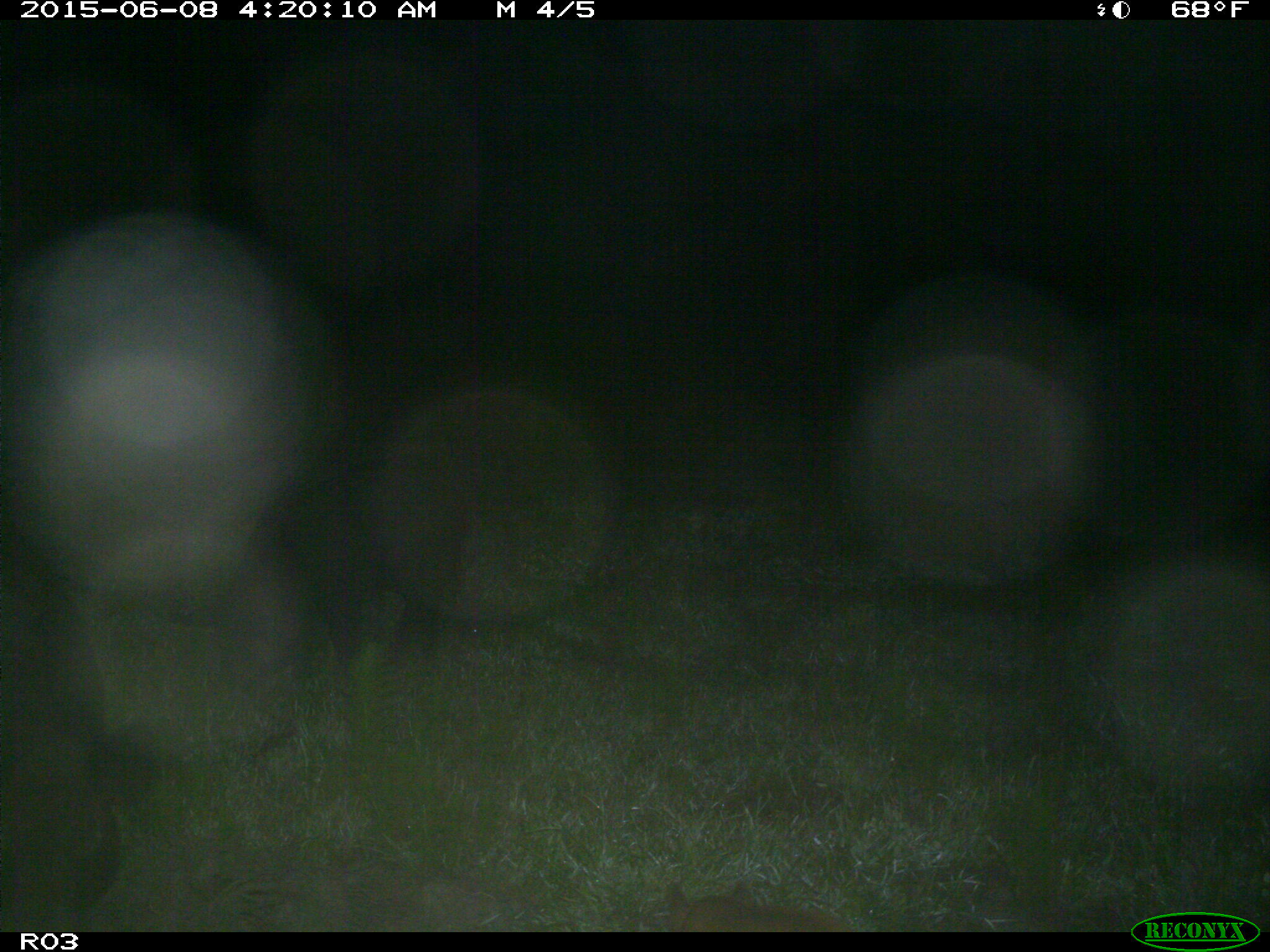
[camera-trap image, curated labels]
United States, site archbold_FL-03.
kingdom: Animalia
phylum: Chordata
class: Mammalia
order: Artiodactyla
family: Suidae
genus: Sus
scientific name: Sus scrofa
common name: wild boar